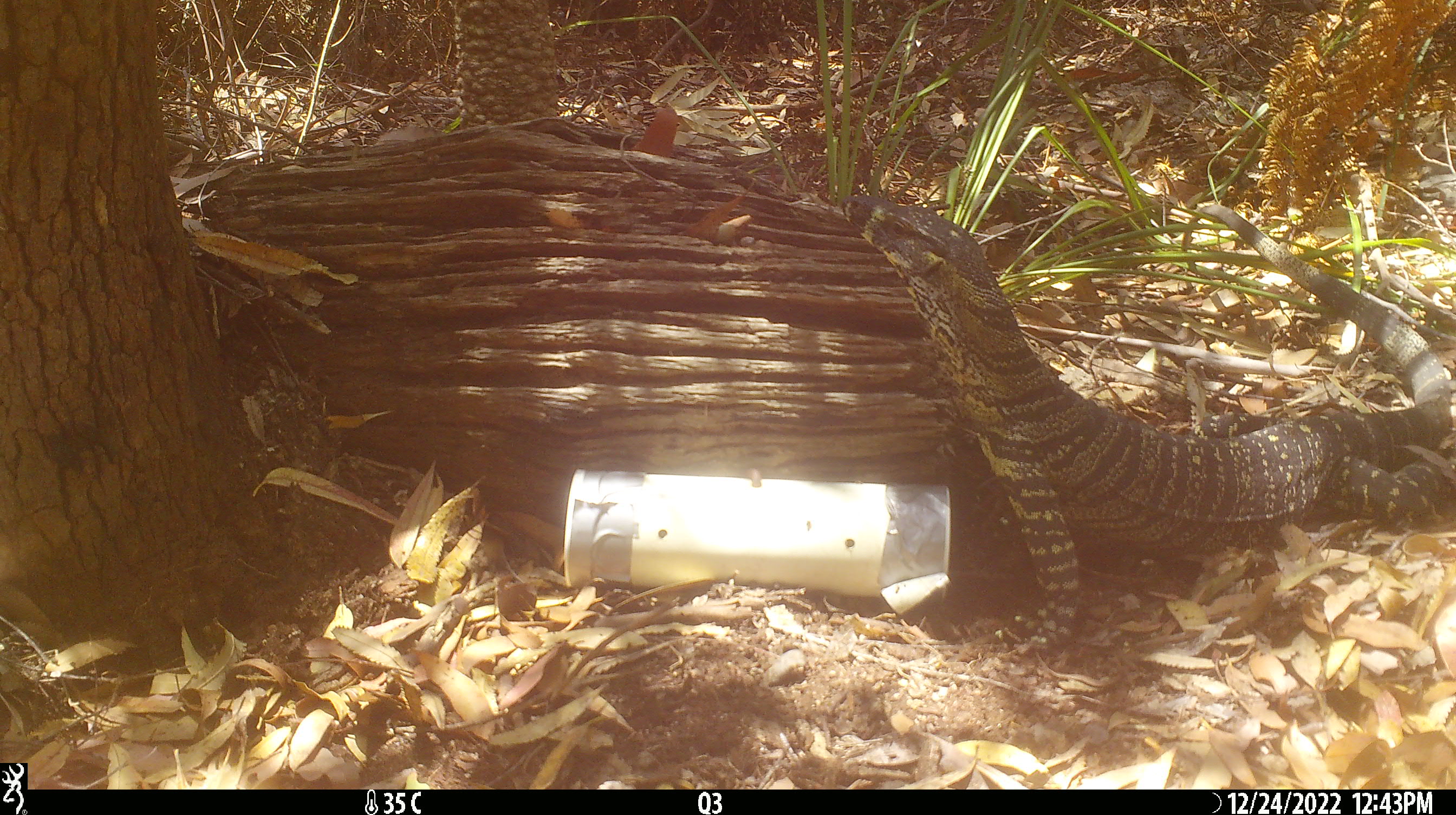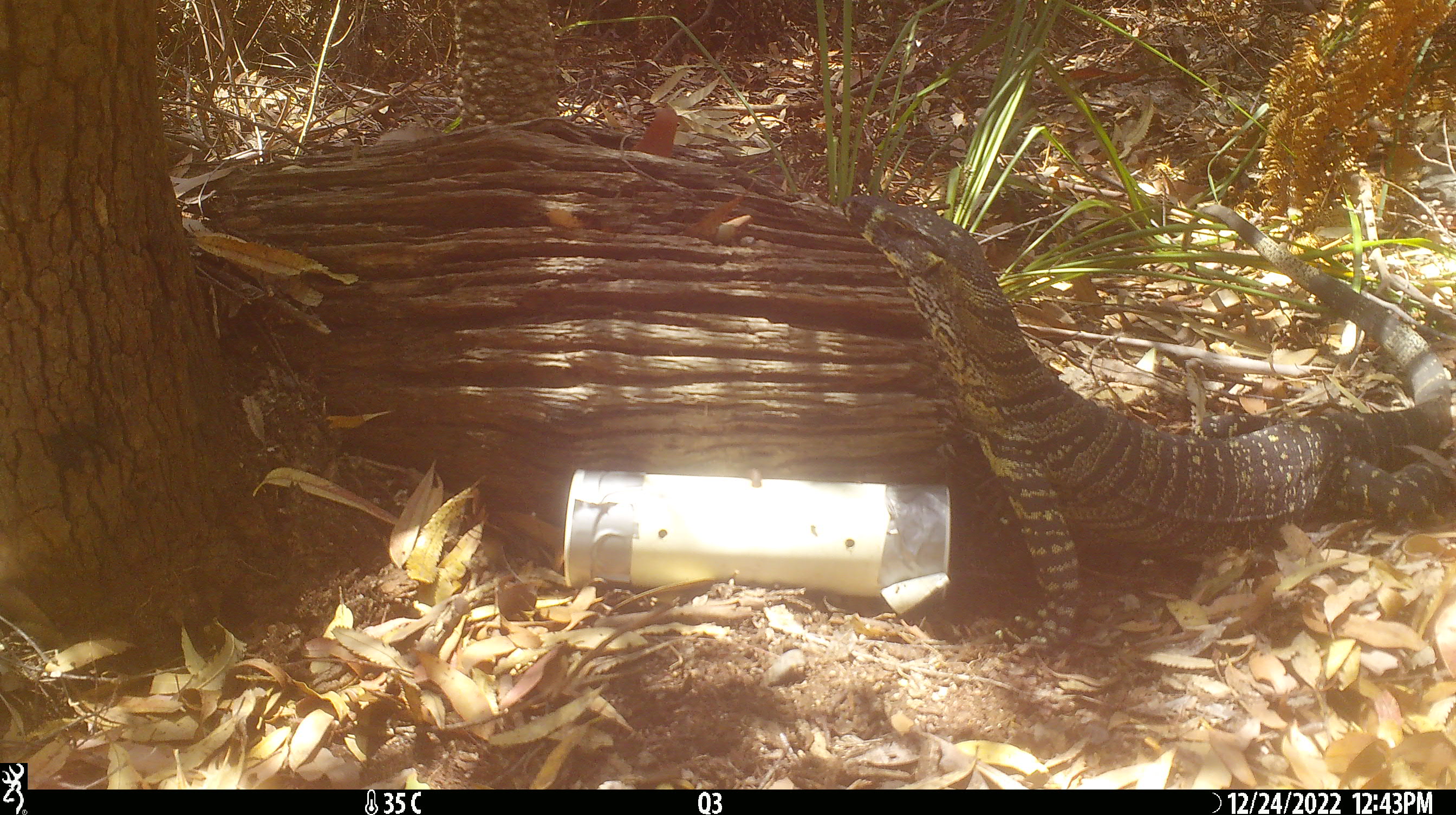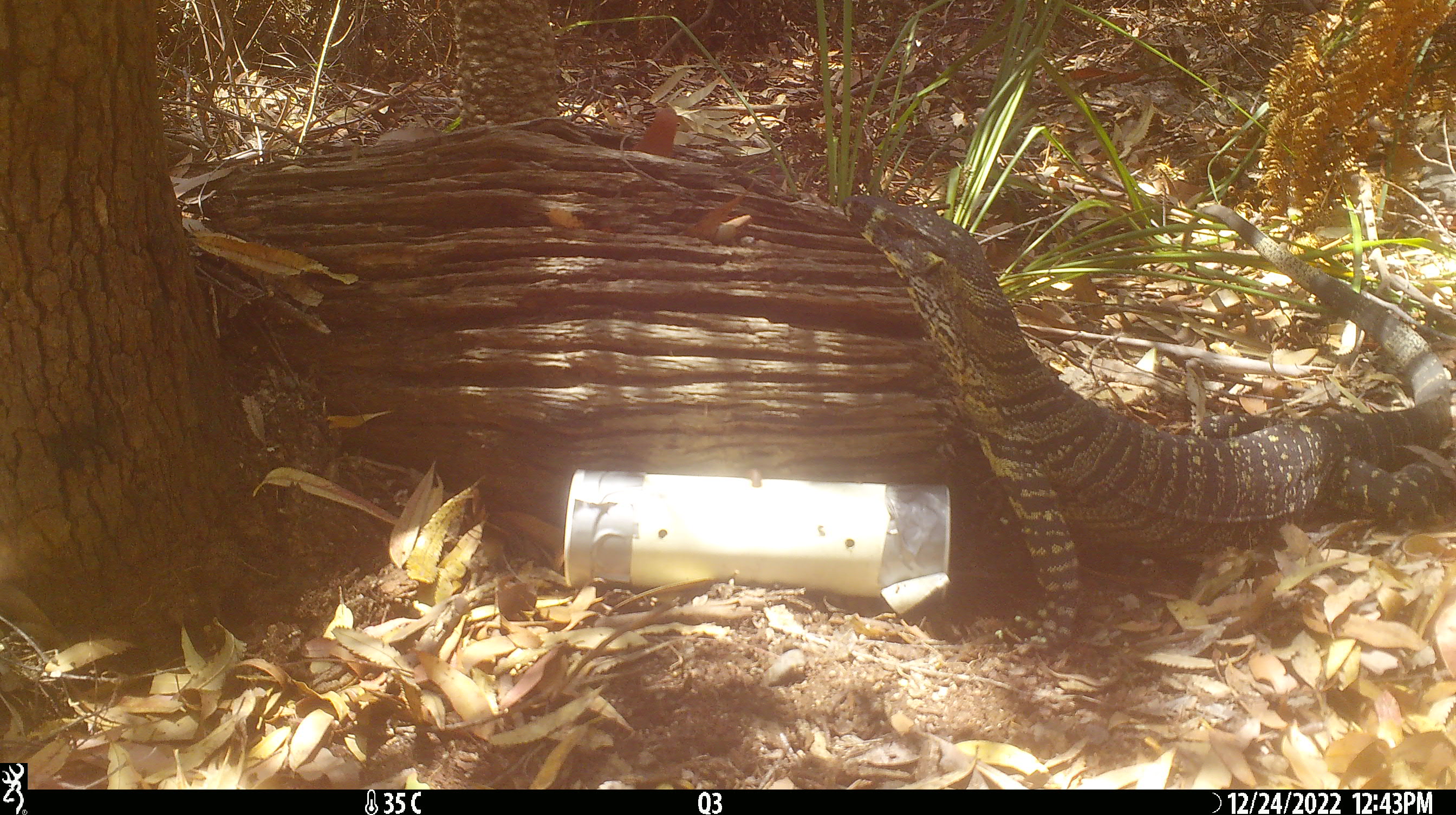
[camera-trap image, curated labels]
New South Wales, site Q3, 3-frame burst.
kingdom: Animalia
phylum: Chordata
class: Reptilia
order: Squamata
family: Varanidae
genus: Varanus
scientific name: Varanus varius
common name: lace monitor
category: goanna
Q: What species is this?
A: Goanna (lace monitor) (Varanus varius).